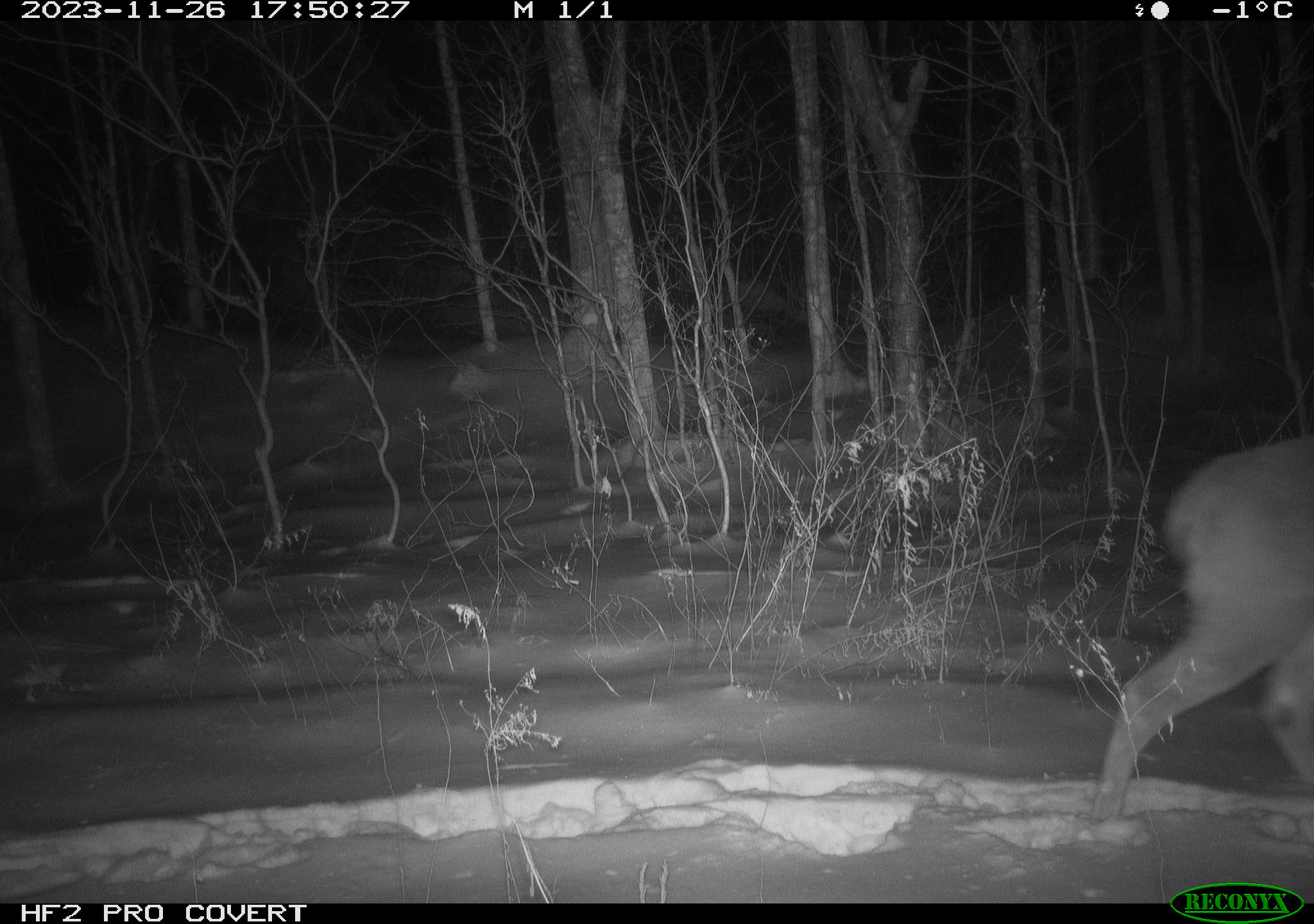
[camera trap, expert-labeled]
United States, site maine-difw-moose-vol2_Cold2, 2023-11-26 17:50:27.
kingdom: Animalia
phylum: Chordata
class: Mammalia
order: Artiodactyla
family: Cervidae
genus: Odocoileus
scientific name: Odocoileus virginianus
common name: white-tailed deer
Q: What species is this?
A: White-tailed deer (Odocoileus virginianus).